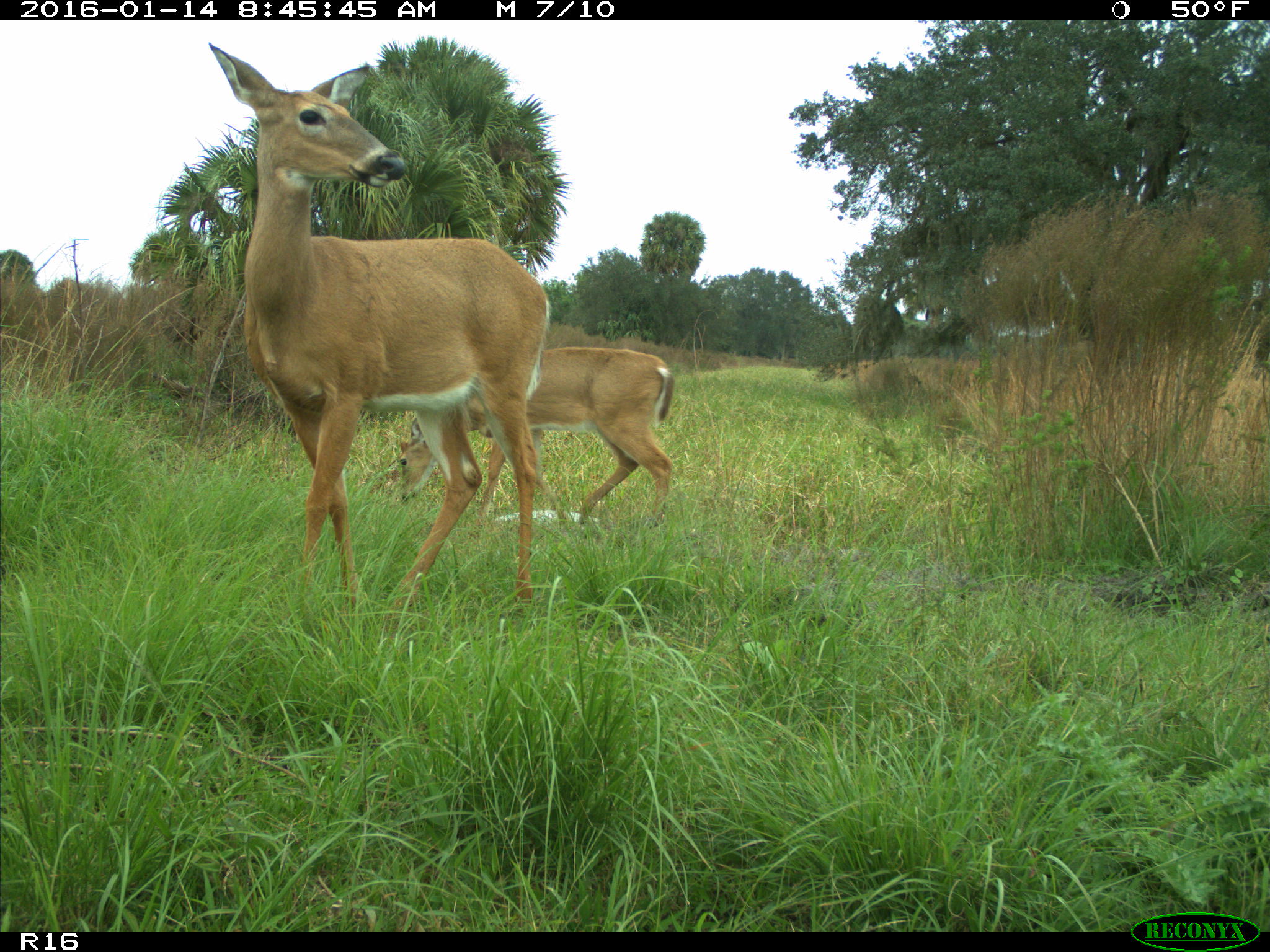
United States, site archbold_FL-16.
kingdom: Animalia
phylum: Chordata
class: Mammalia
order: Artiodactyla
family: Cervidae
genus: Odocoileus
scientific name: Odocoileus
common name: deer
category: unidentified deer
Unidentified deer (deer) (Odocoileus).